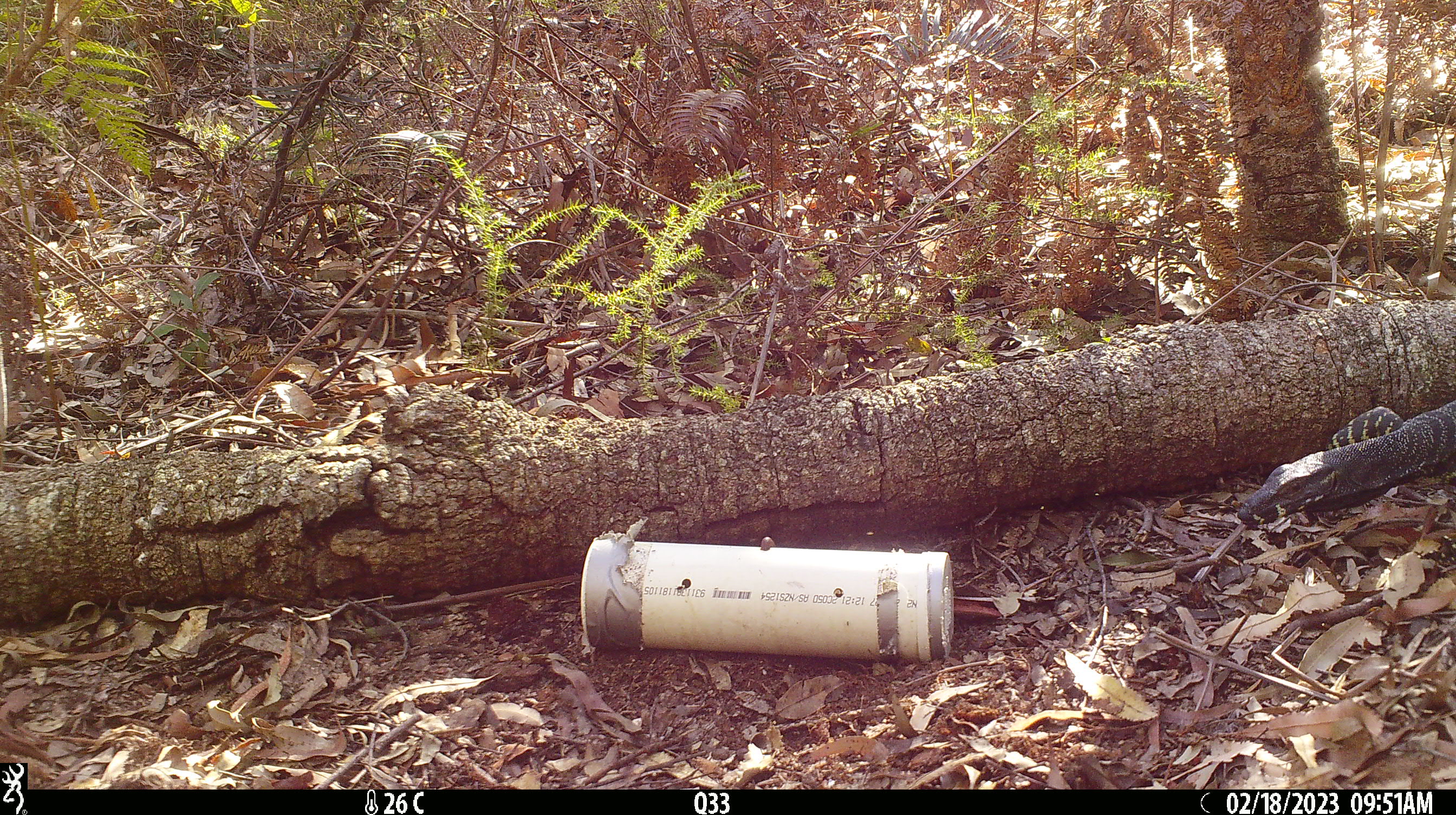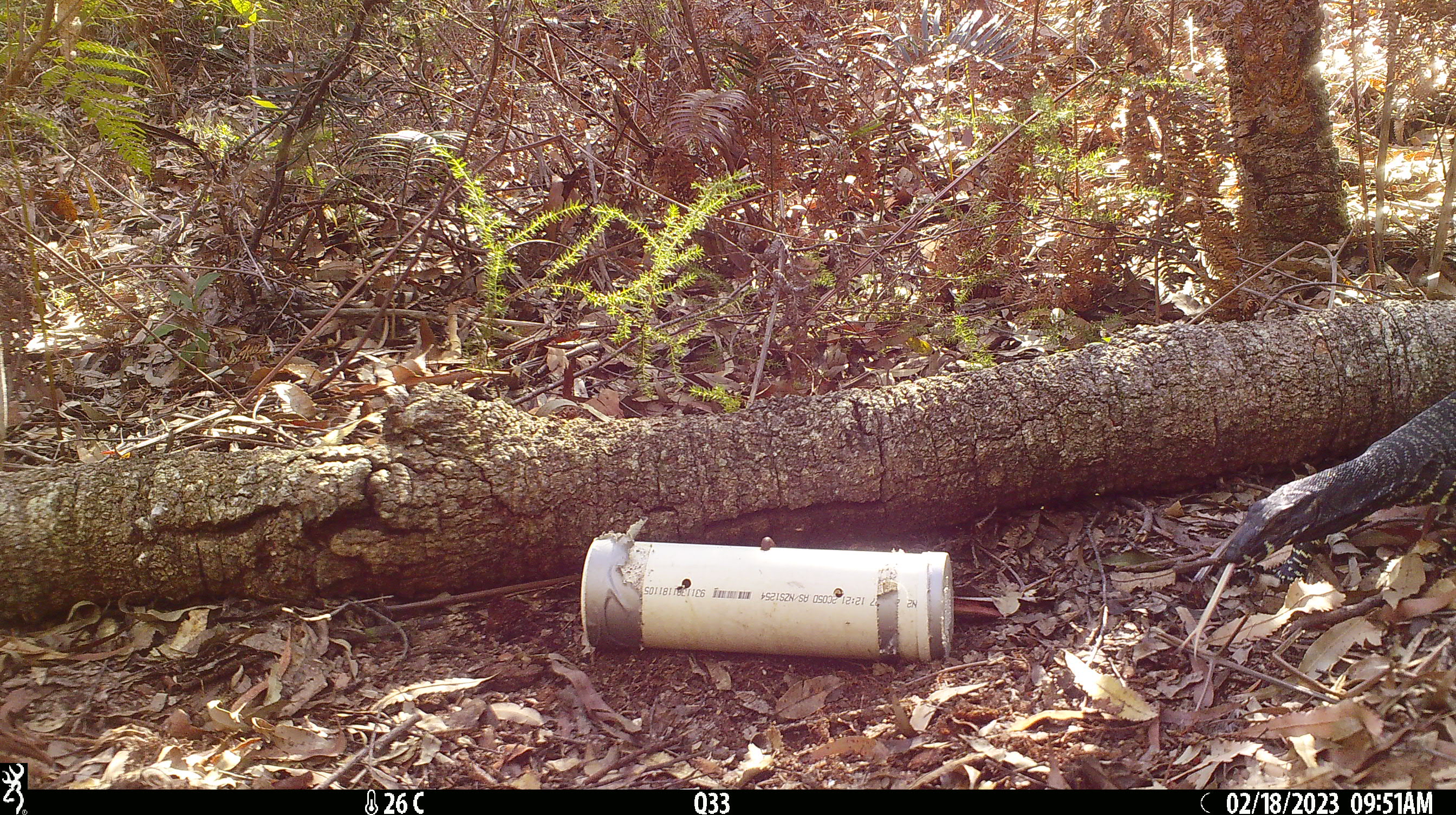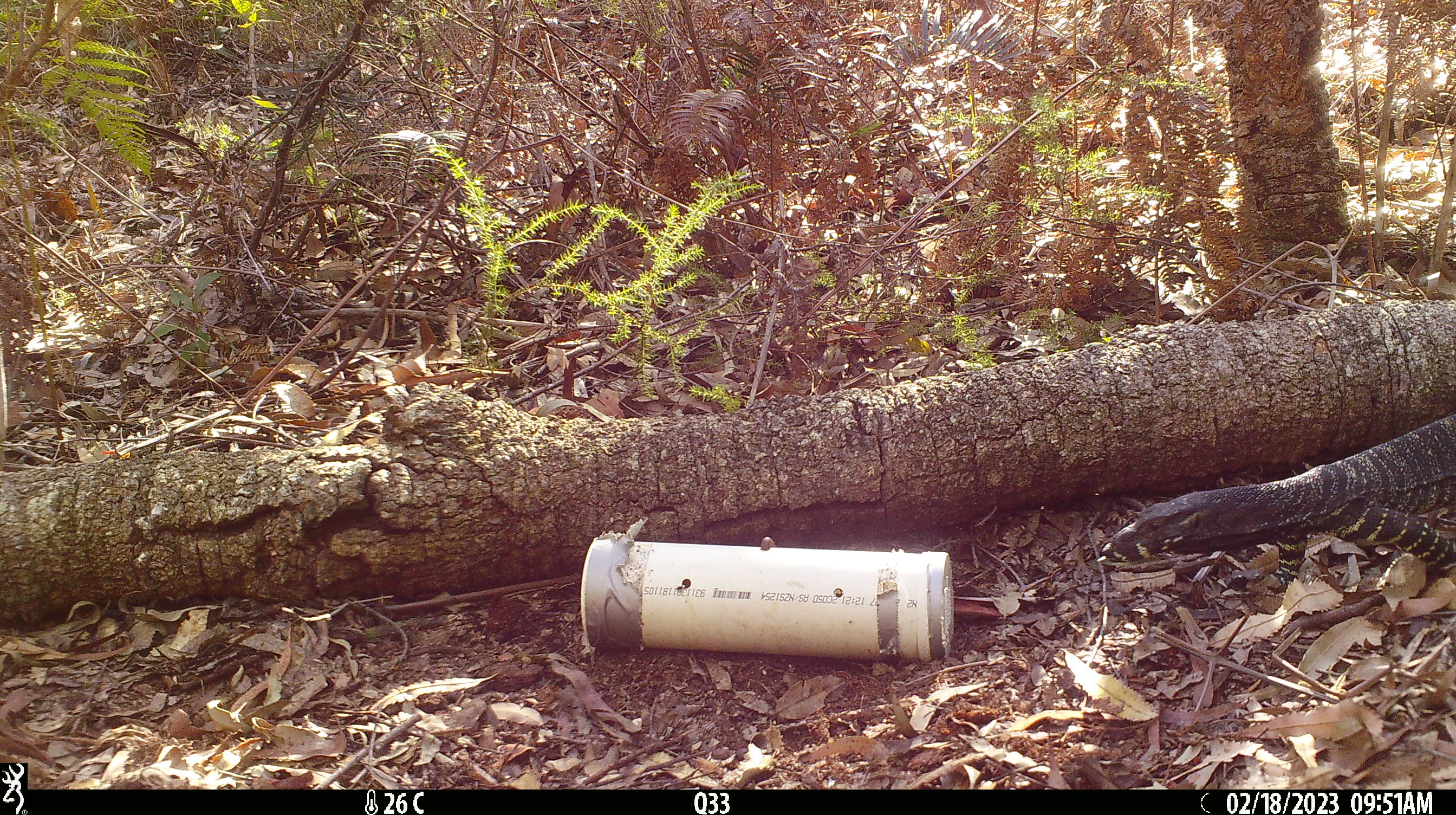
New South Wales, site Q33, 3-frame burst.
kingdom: Animalia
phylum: Chordata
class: Reptilia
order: Squamata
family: Varanidae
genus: Varanus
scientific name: Varanus varius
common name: lace monitor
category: goanna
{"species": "goanna (lace monitor) (Varanus varius)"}